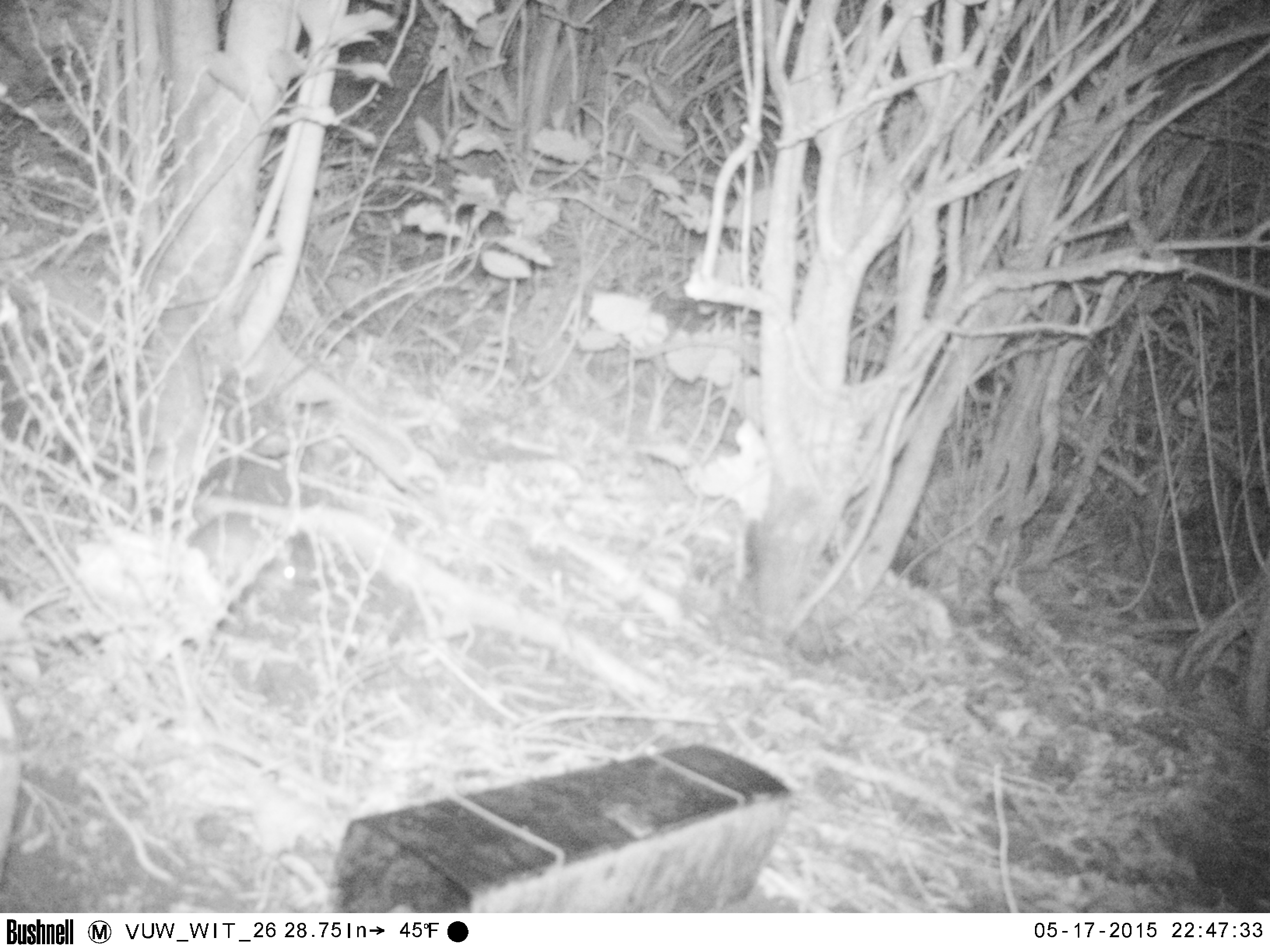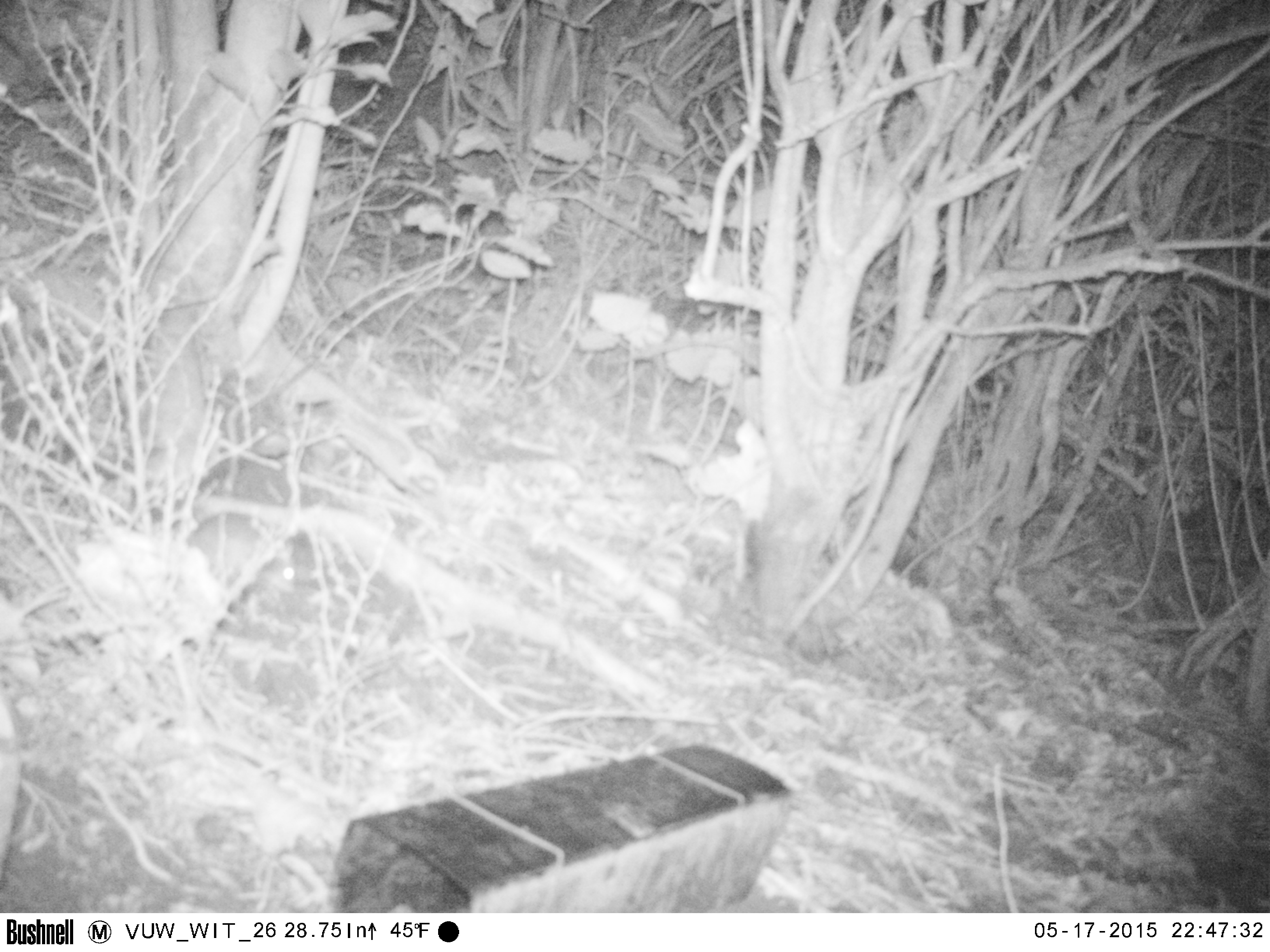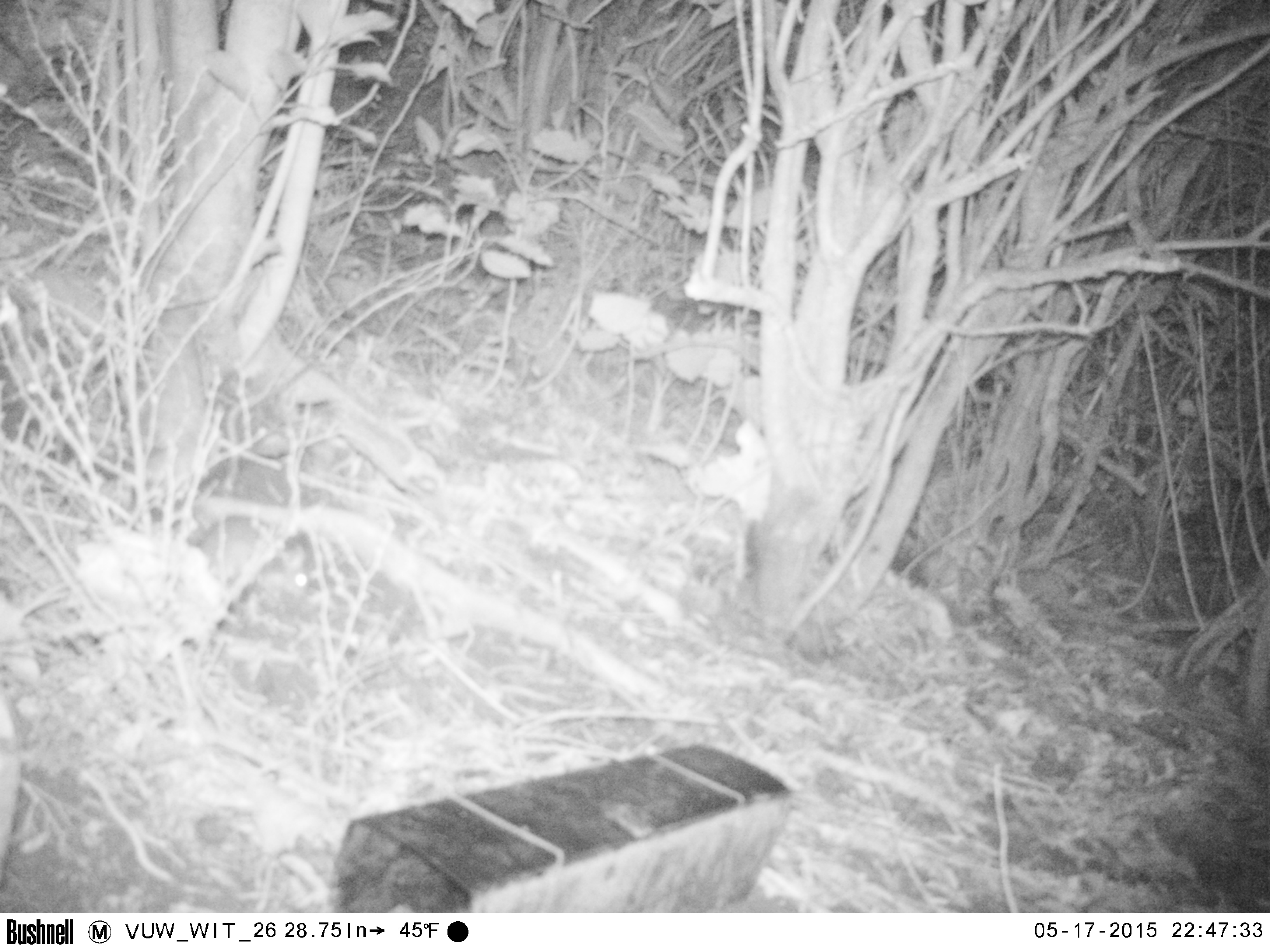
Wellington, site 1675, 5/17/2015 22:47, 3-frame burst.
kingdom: Animalia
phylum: Chordata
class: Mammalia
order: Rodentia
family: Muridae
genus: Rattus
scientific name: Rattus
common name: rat